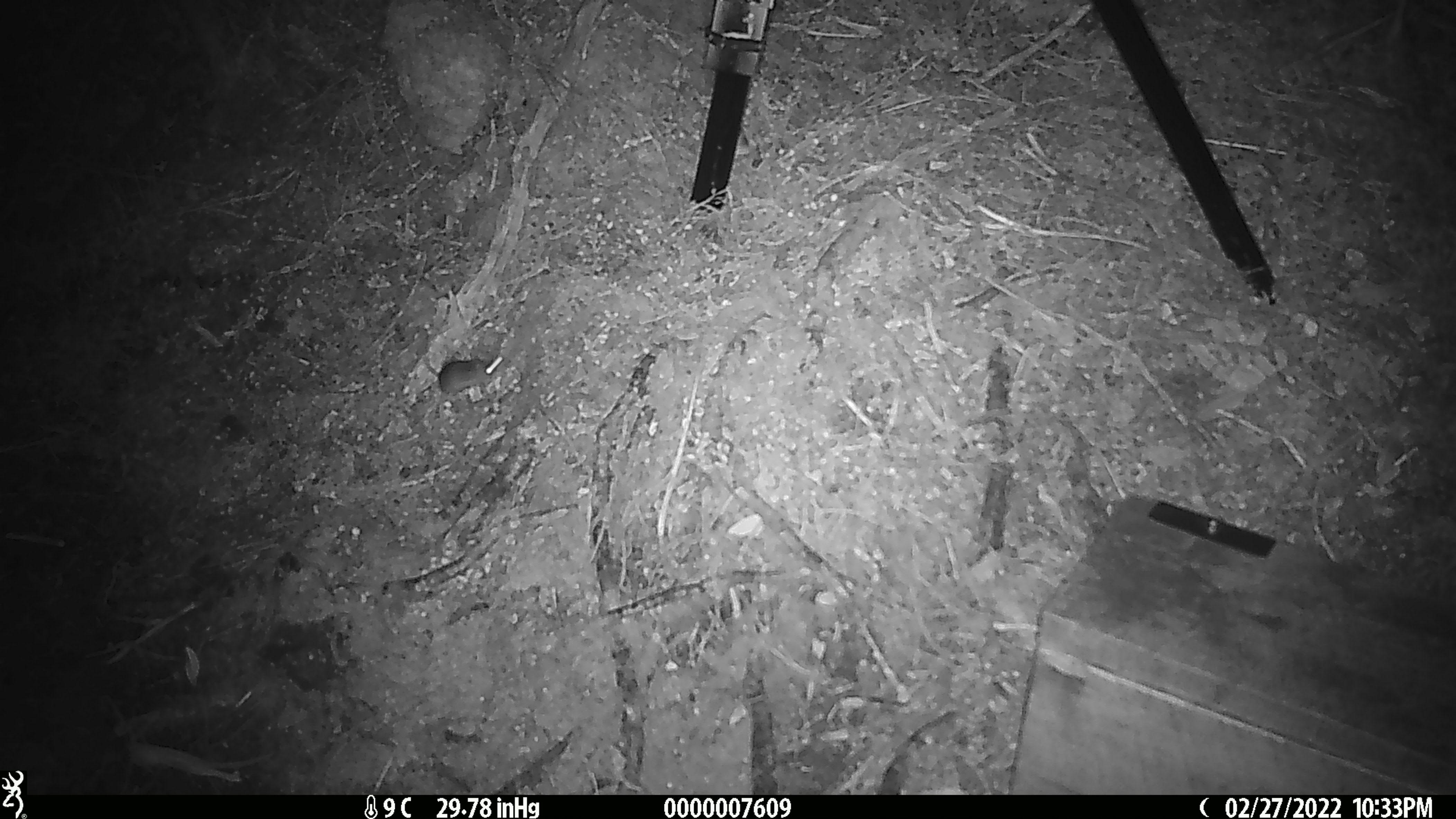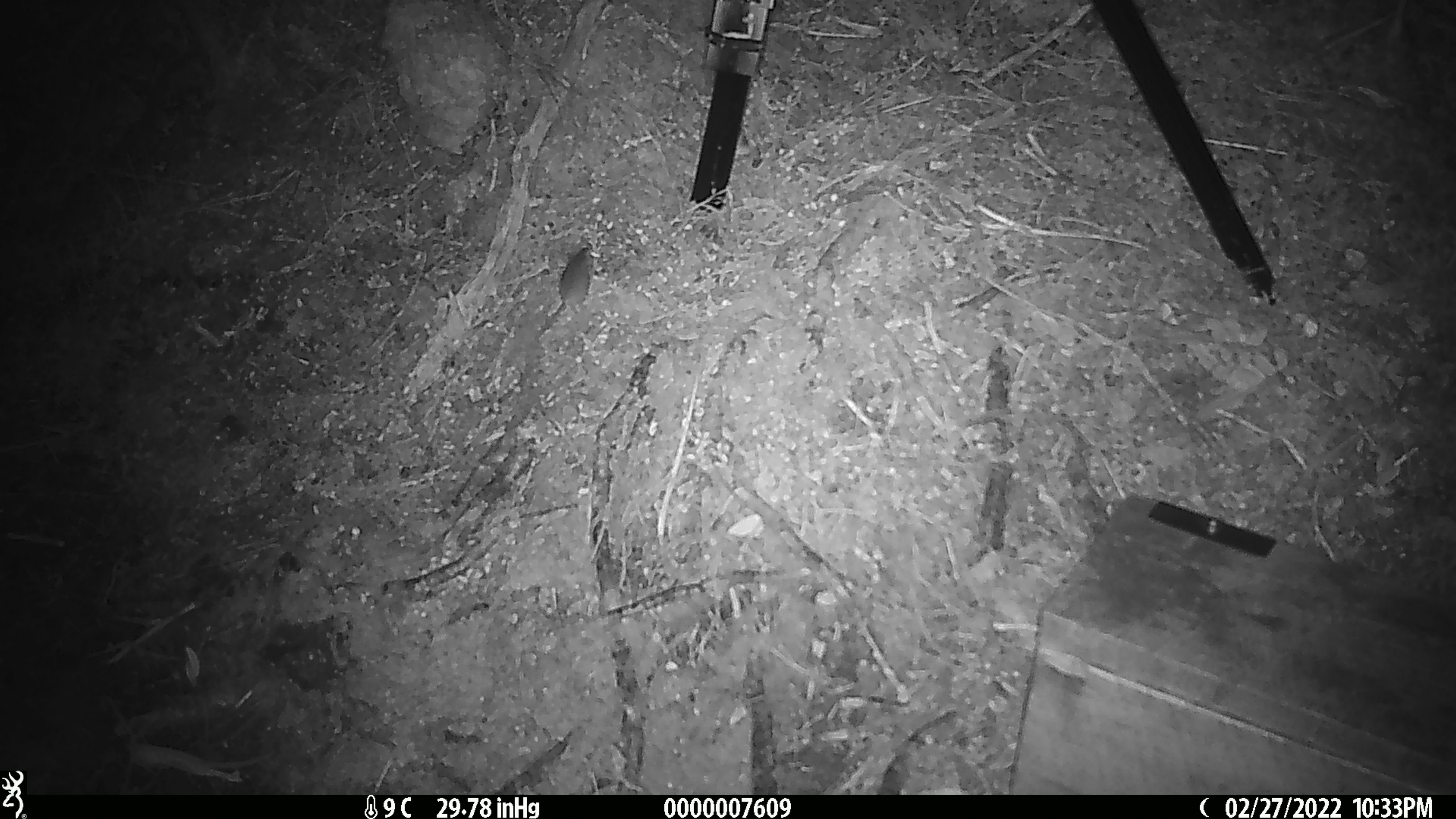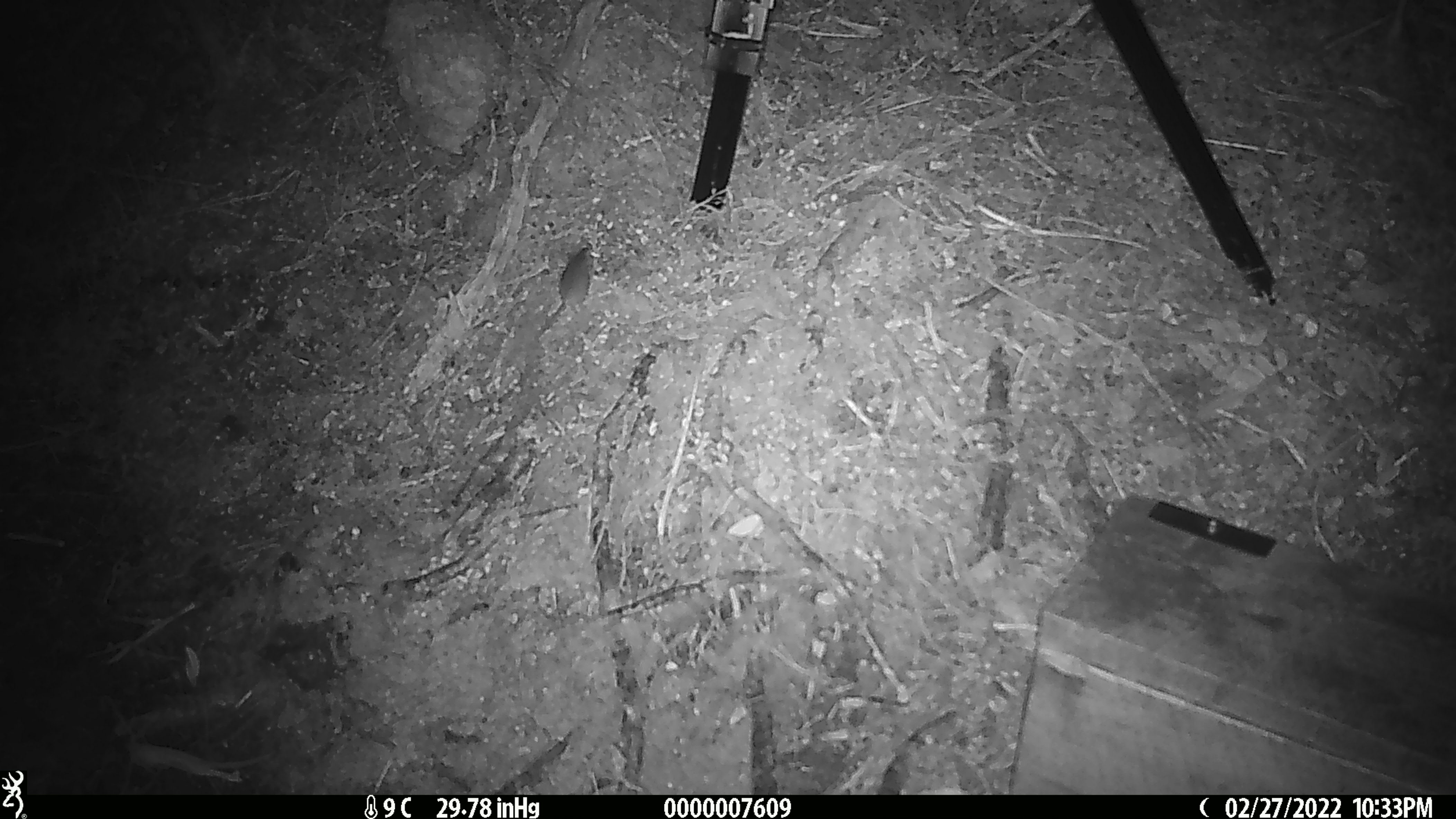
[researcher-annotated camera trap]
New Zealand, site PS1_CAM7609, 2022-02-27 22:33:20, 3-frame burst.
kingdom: Animalia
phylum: Chordata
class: Mammalia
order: Rodentia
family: Muridae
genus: Mus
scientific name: Mus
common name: mouse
Mouse (Mus).